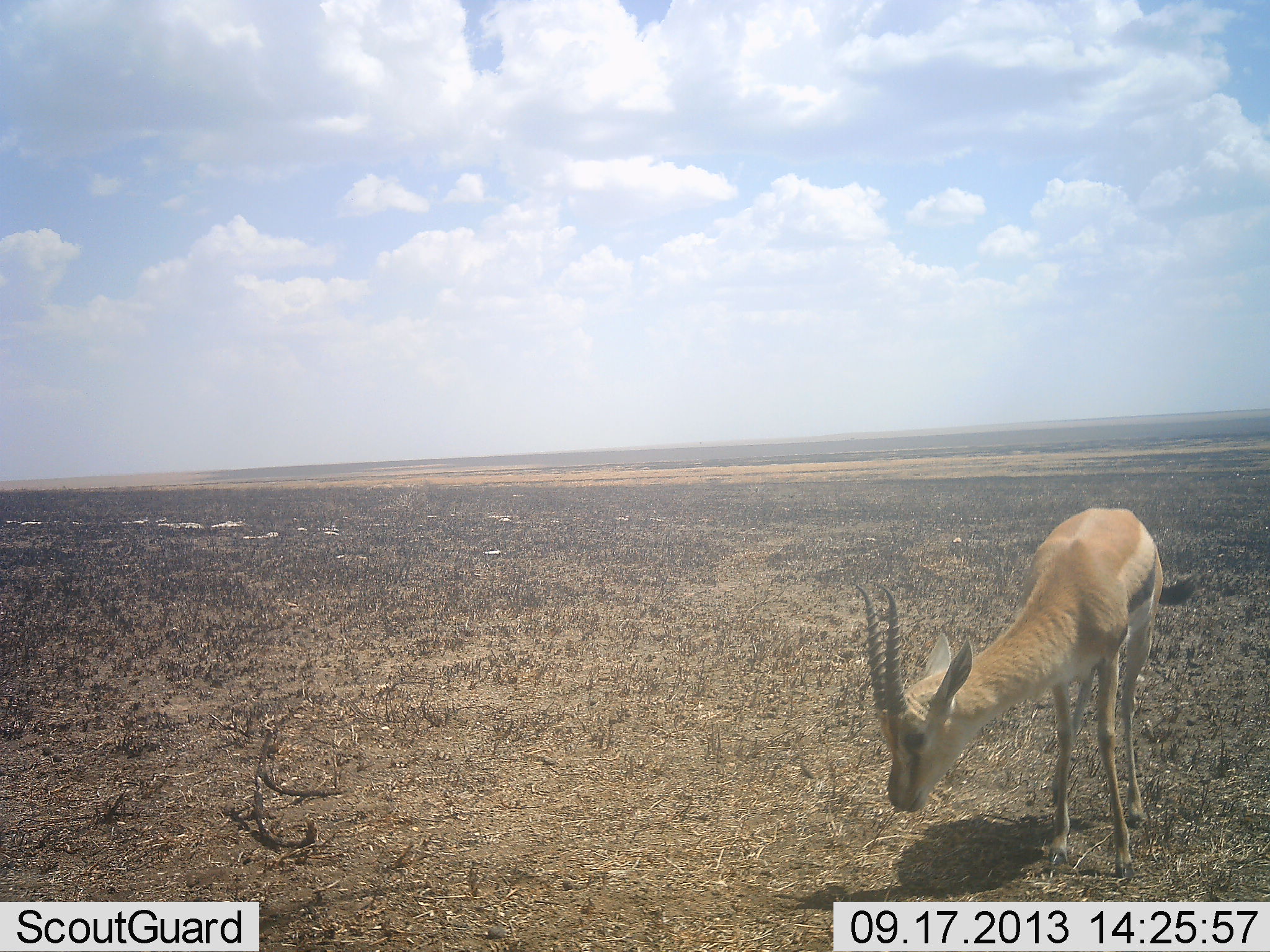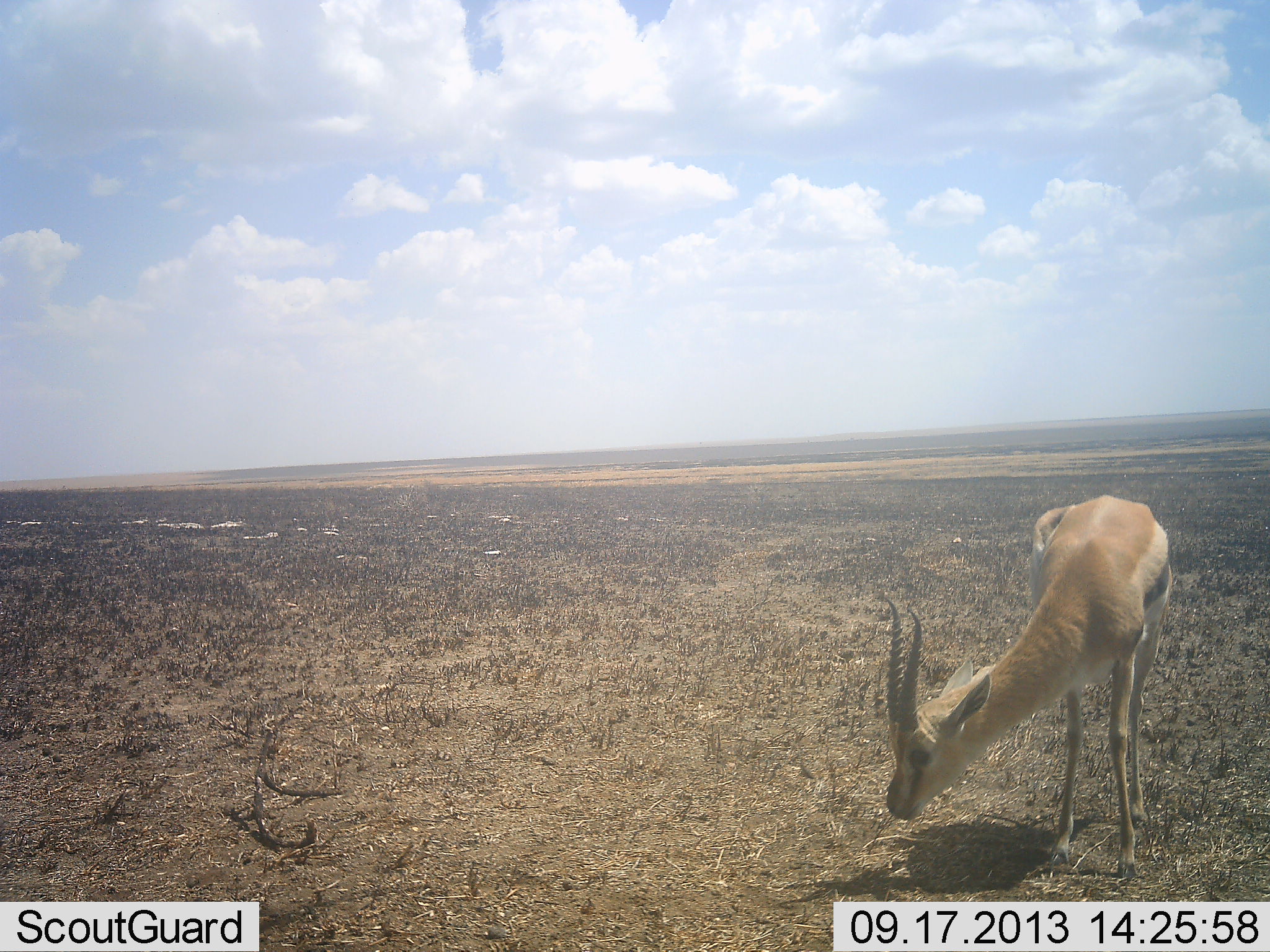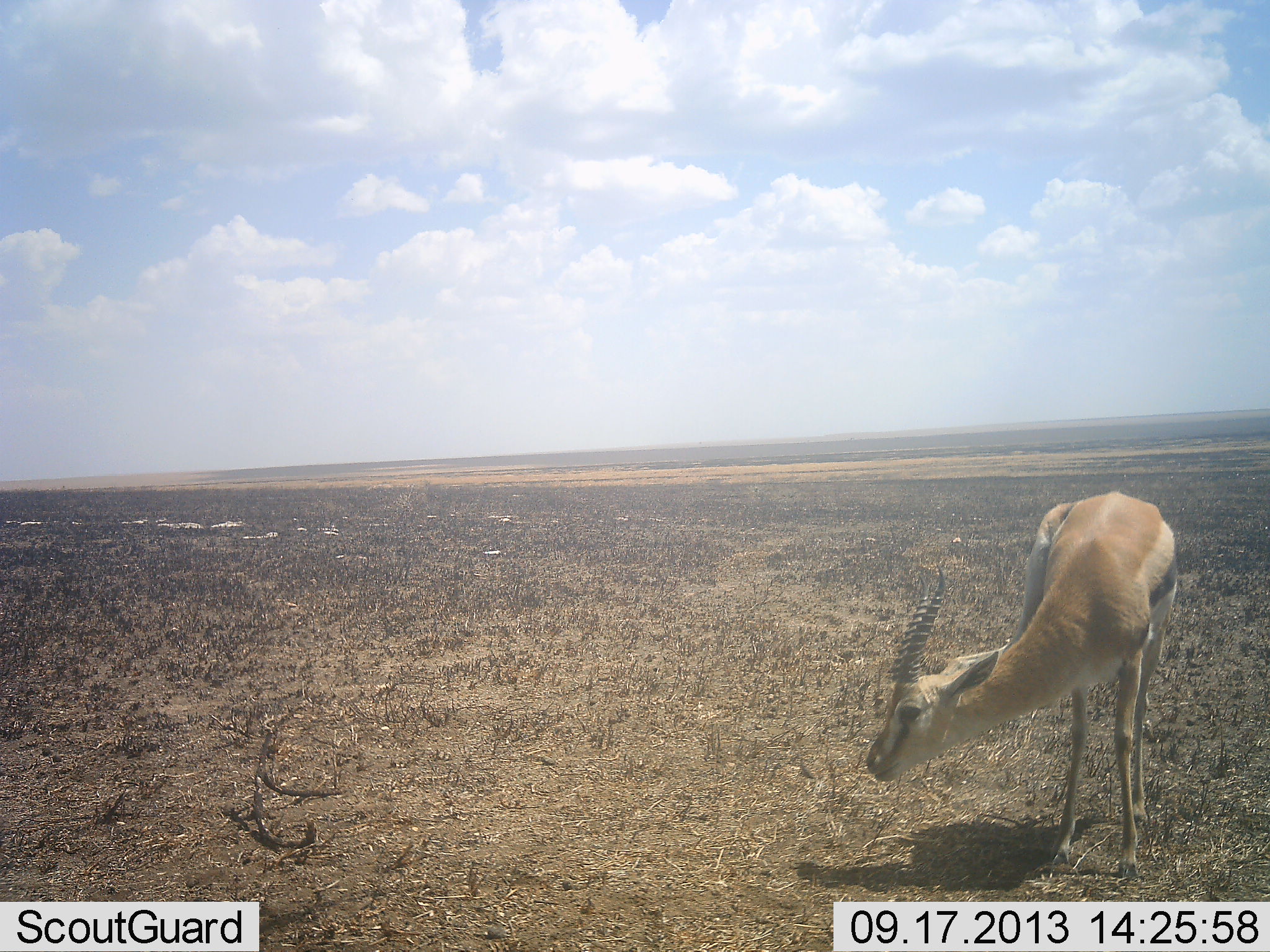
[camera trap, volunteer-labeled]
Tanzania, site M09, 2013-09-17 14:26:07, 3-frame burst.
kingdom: Animalia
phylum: Chordata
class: Mammalia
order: Artiodactyla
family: Bovidae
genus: Eudorcas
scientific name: Eudorcas thomsonii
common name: thomson's gazelle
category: gazellethomsons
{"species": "gazellethomsons (thomson's gazelle) (Eudorcas thomsonii)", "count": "1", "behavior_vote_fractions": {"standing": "42%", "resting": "0%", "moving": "15%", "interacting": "0%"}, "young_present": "0%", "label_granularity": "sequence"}